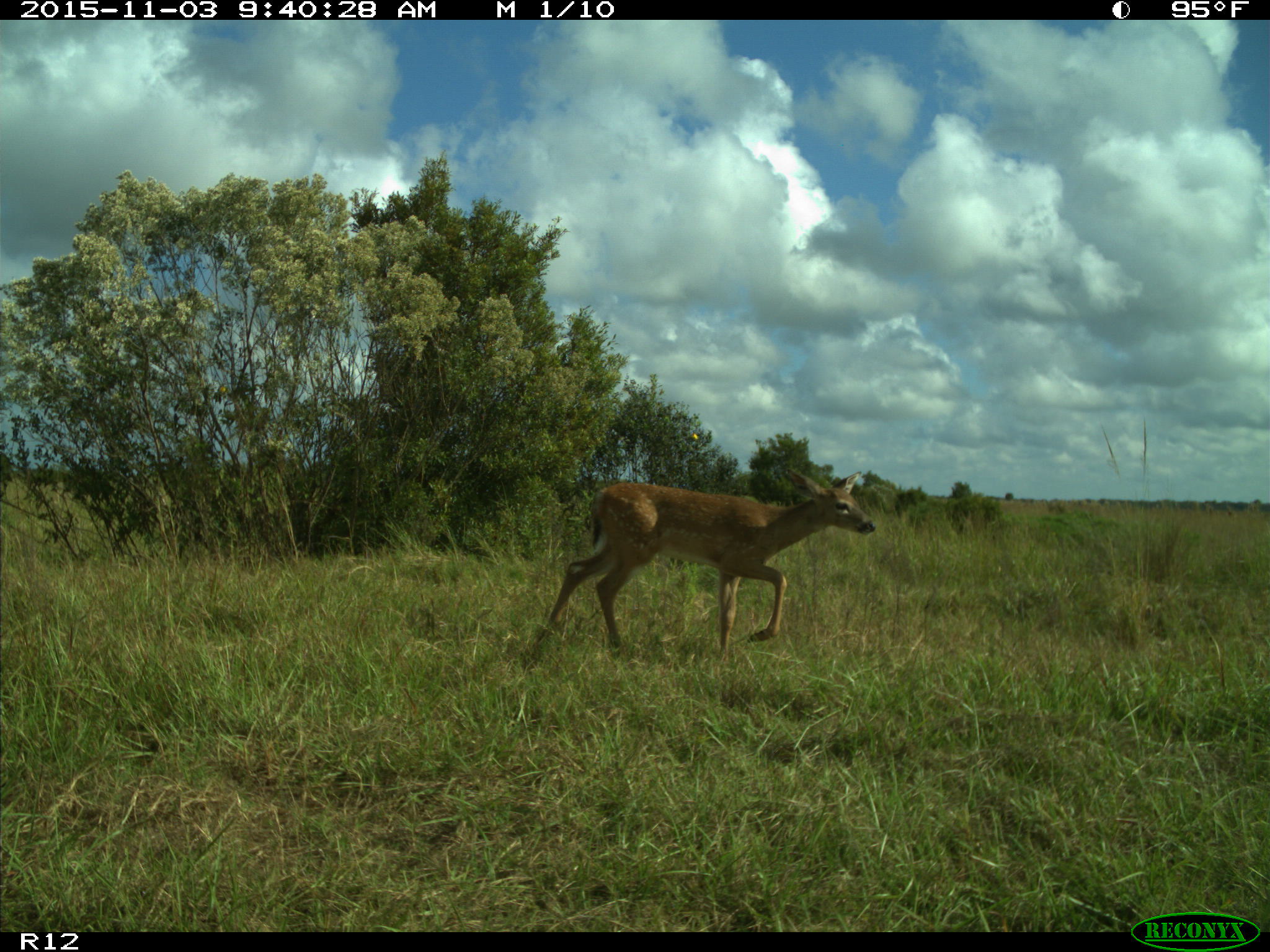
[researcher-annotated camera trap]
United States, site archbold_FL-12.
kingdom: Animalia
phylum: Chordata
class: Mammalia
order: Artiodactyla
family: Cervidae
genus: Odocoileus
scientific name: Odocoileus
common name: deer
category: unidentified deer